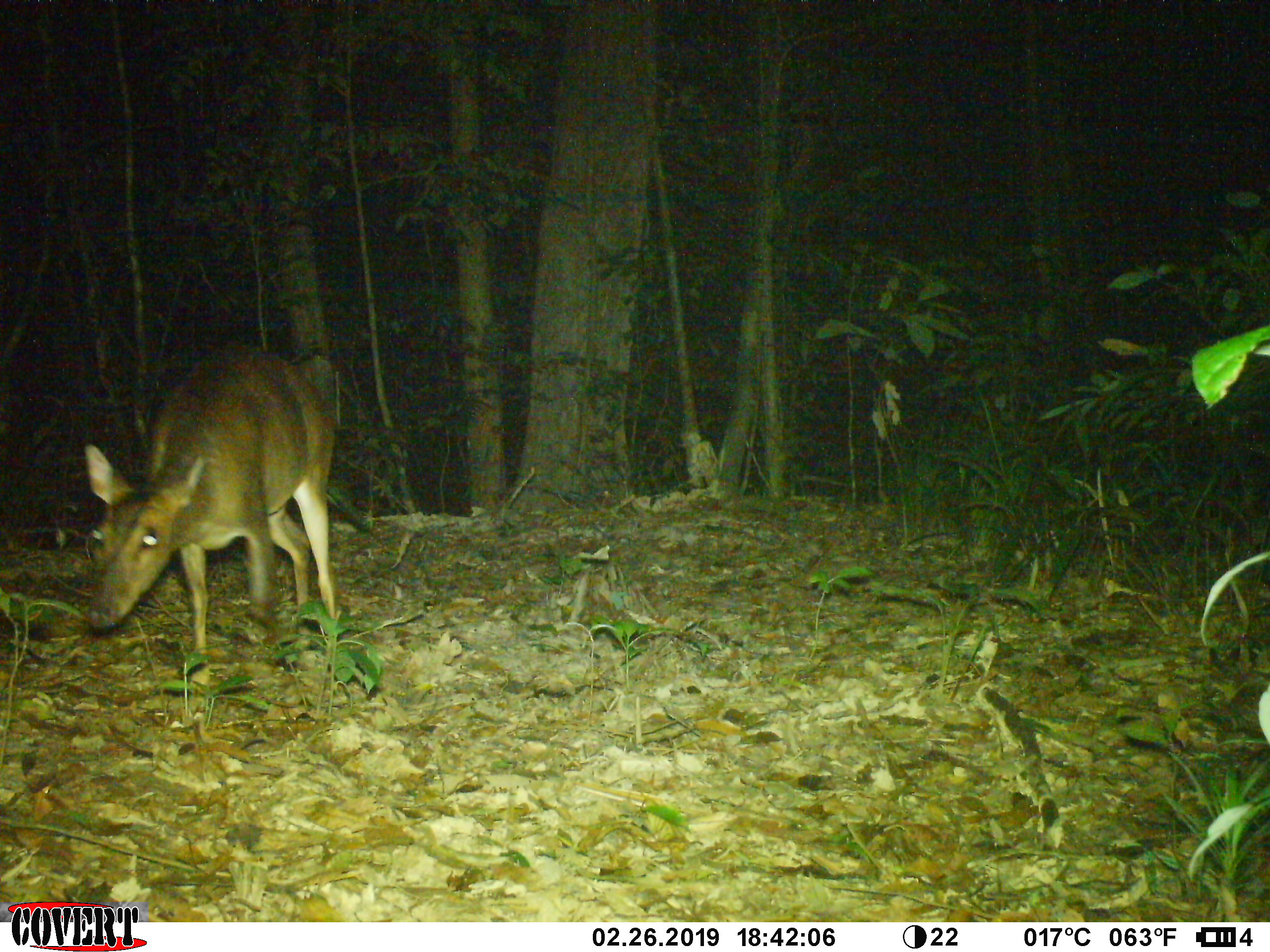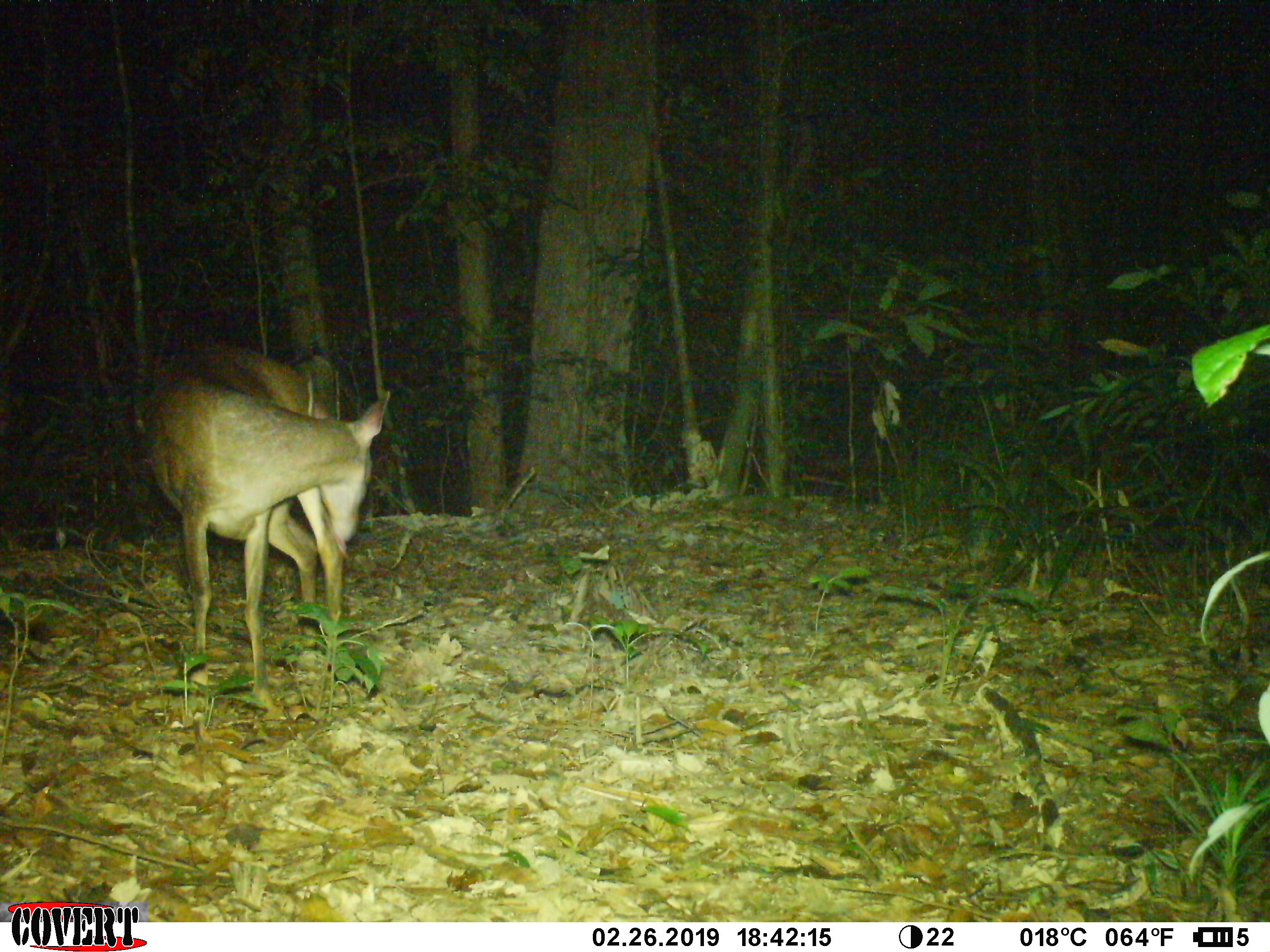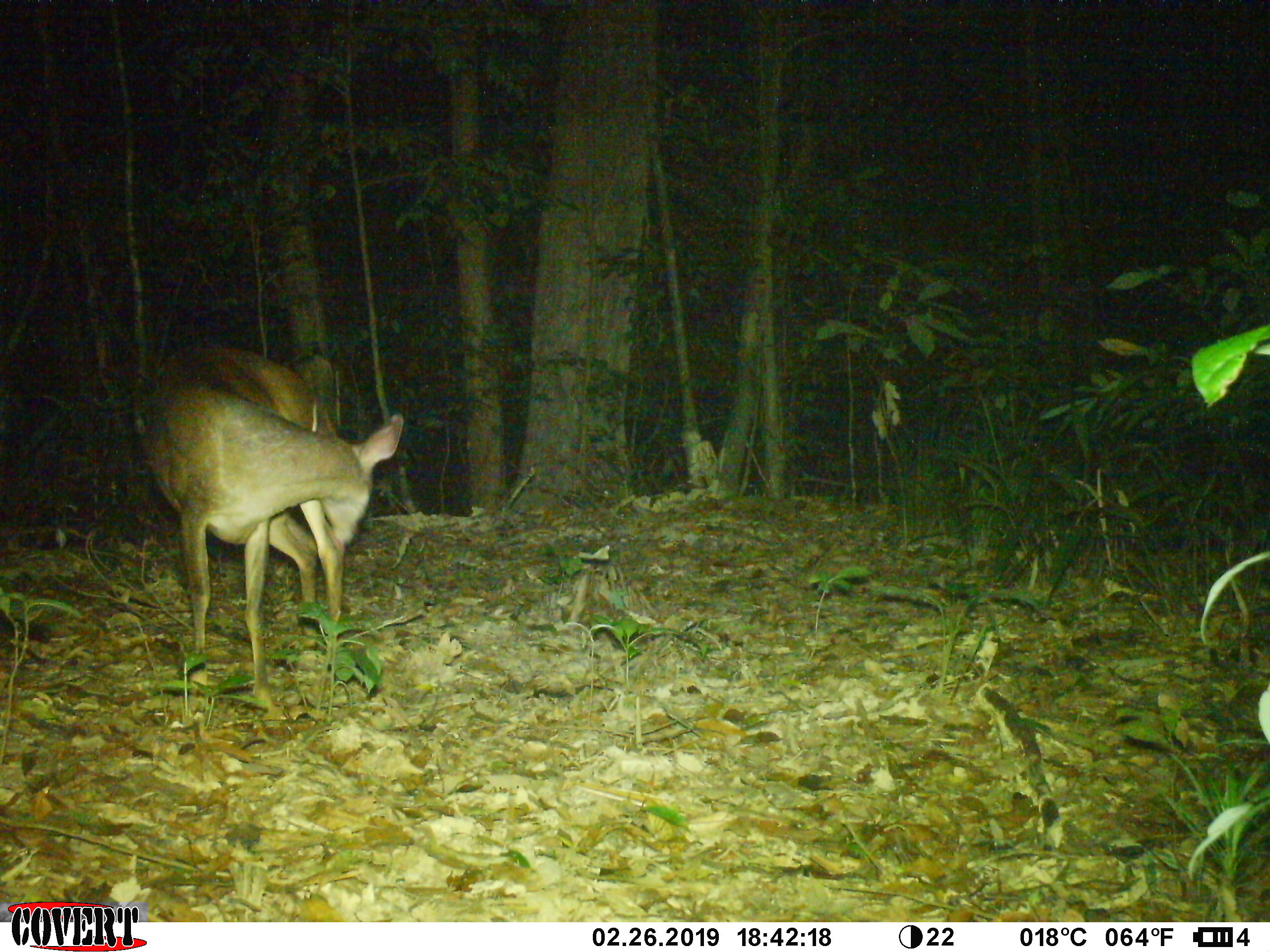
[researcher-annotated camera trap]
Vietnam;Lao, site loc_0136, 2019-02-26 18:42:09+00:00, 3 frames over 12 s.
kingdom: Animalia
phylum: Chordata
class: Mammalia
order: Artiodactyla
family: Cervidae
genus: Muntiacus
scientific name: Muntiacus vuquangensis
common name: large-antlered muntjac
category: large antlered muntjac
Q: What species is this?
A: Large antlered muntjac (large-antlered muntjac) (Muntiacus vuquangensis).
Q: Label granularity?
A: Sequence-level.